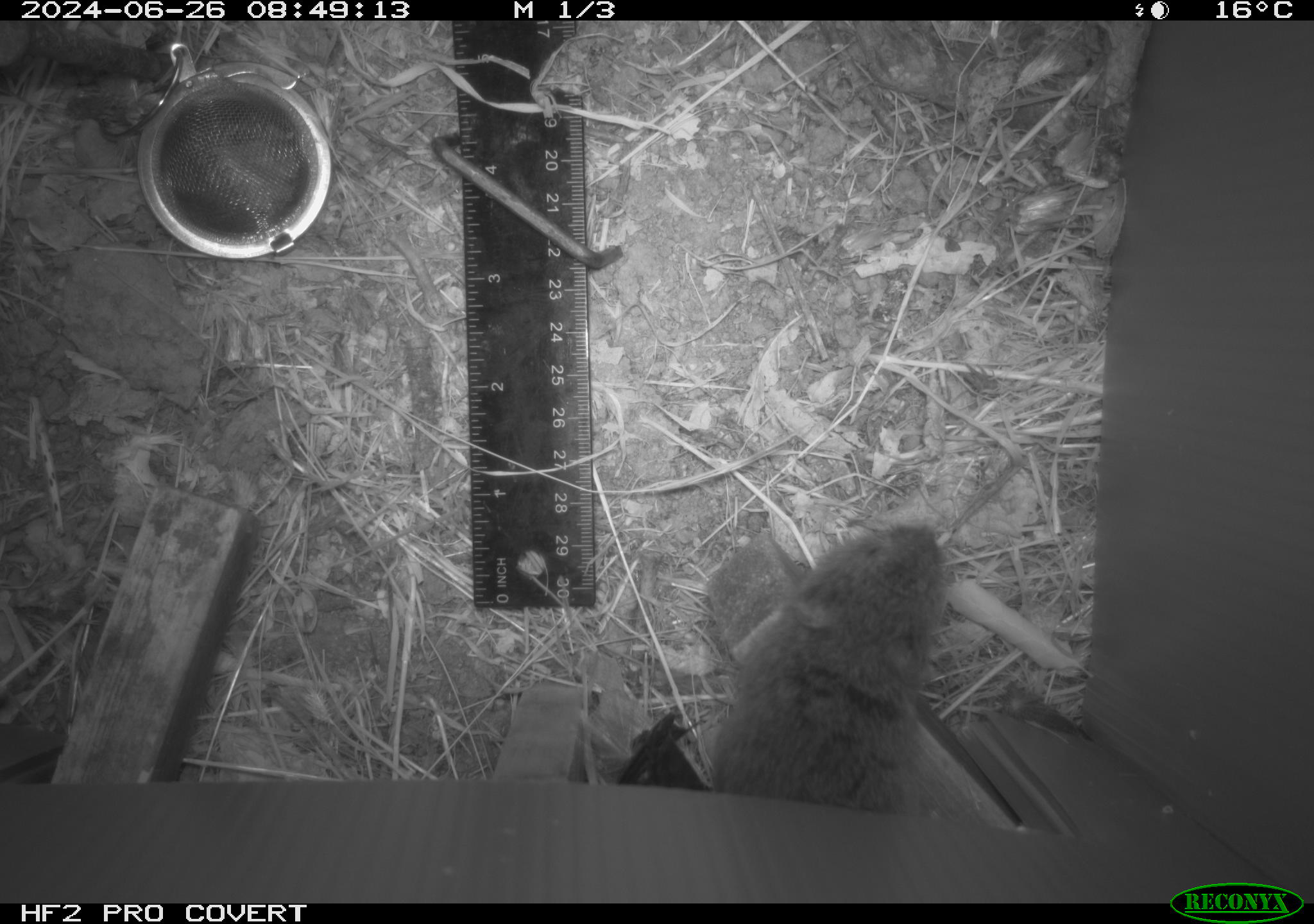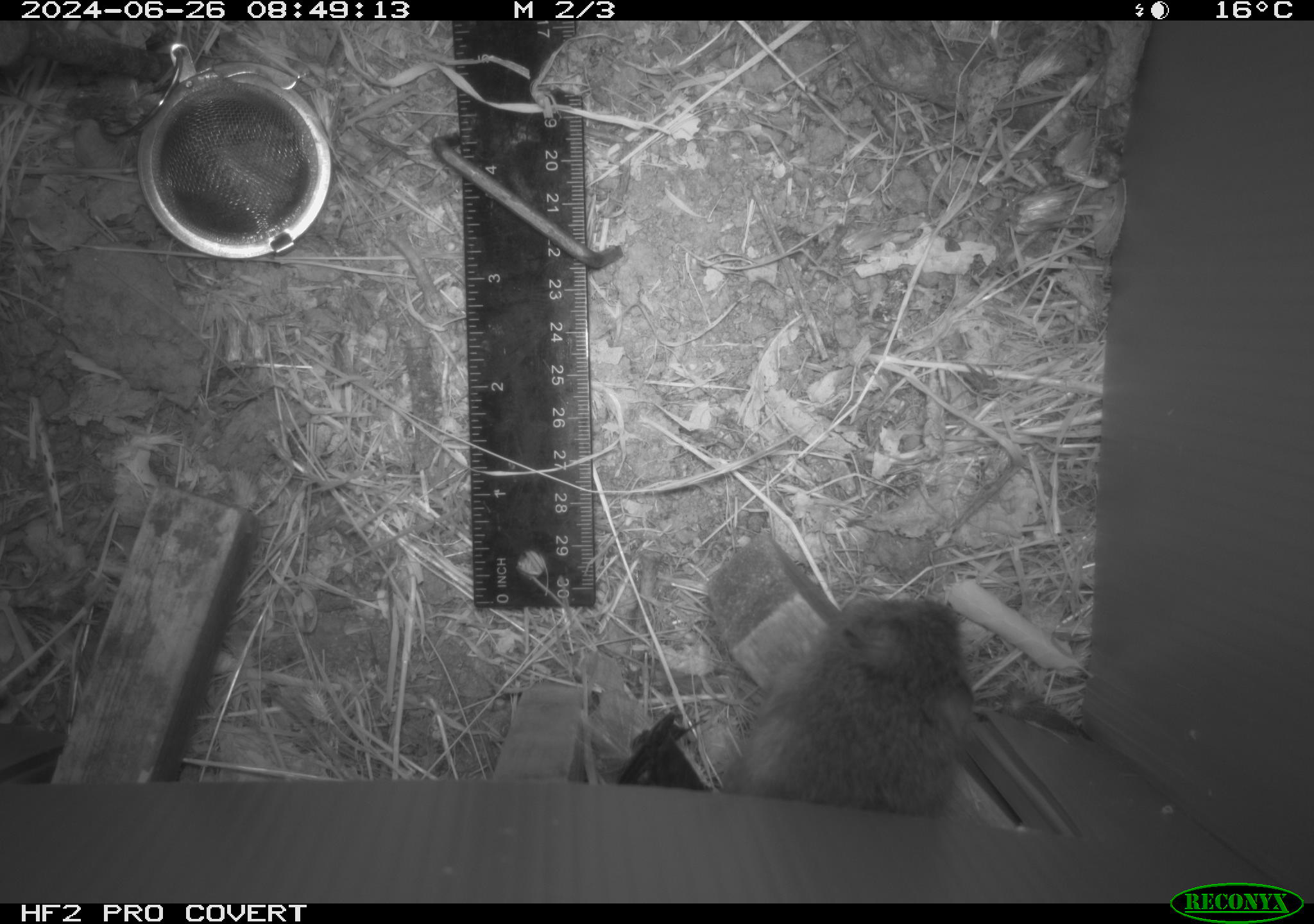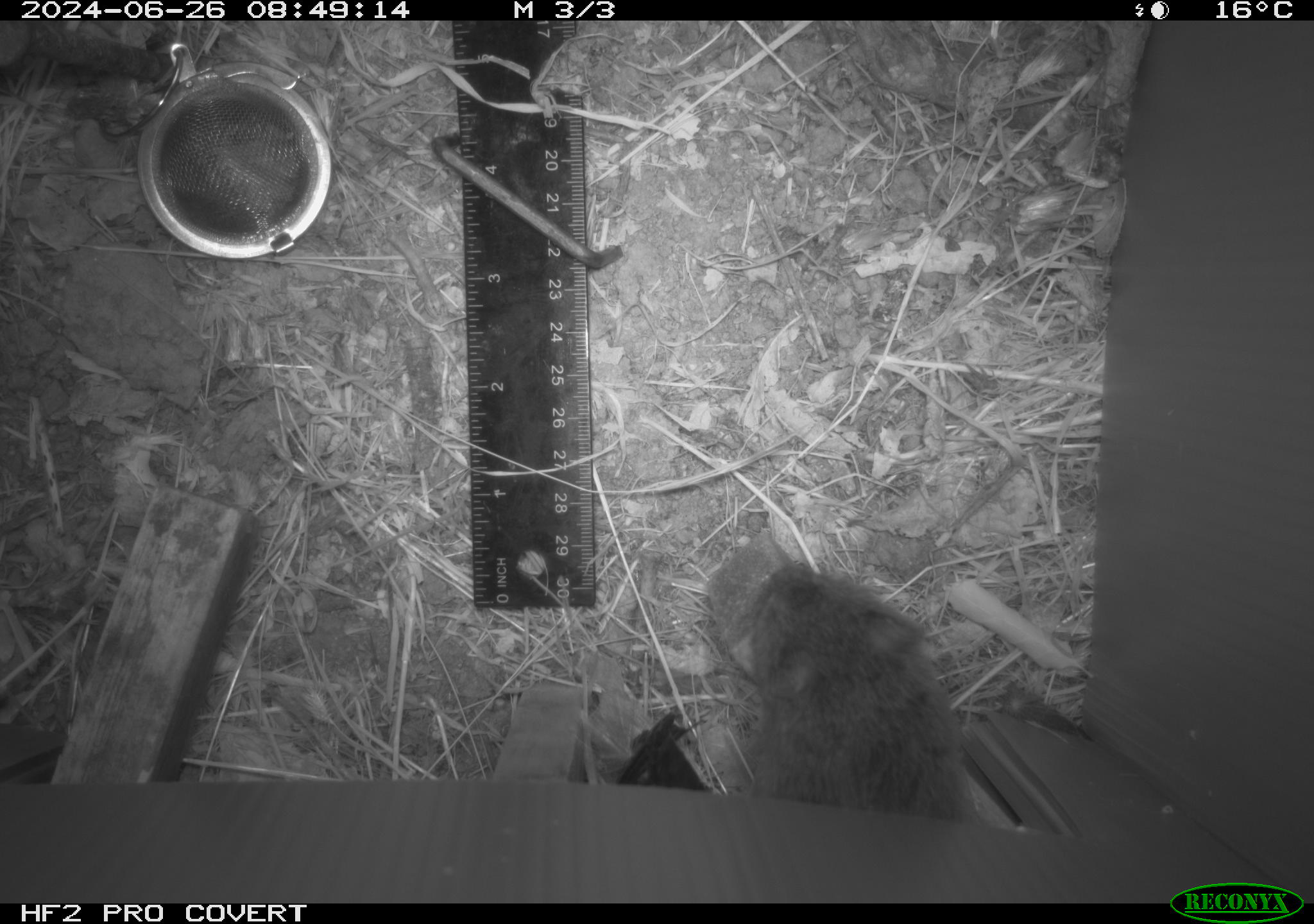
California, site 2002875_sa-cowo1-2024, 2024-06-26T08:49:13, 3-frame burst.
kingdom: Animalia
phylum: Chordata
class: Mammalia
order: Rodentia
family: Cricetidae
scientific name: Arvicolinae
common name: voles, lemmings, and muskrats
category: arvicolinae subfamily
Arvicolinae subfamily (voles, lemmings, and muskrats) (Arvicolinae).